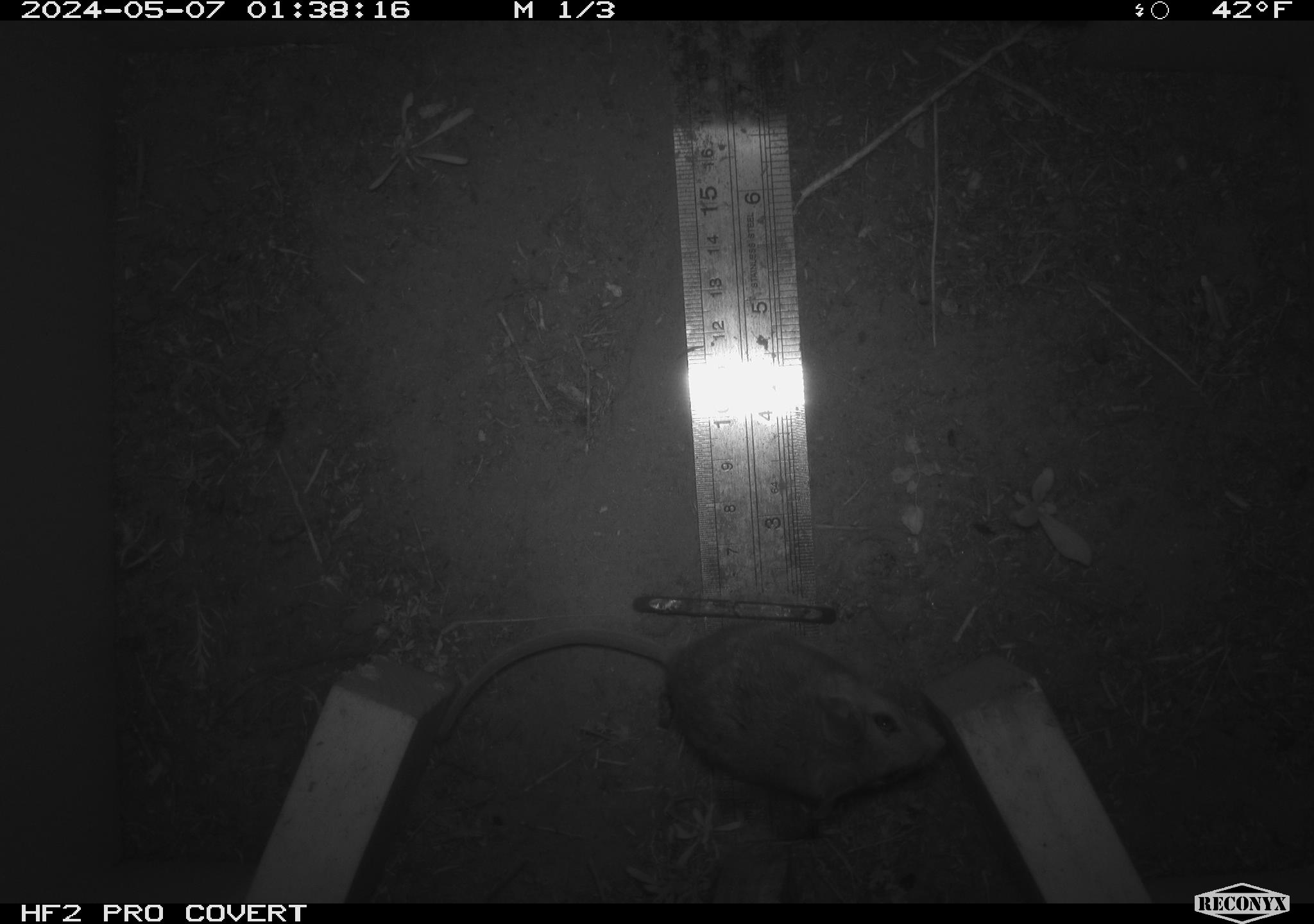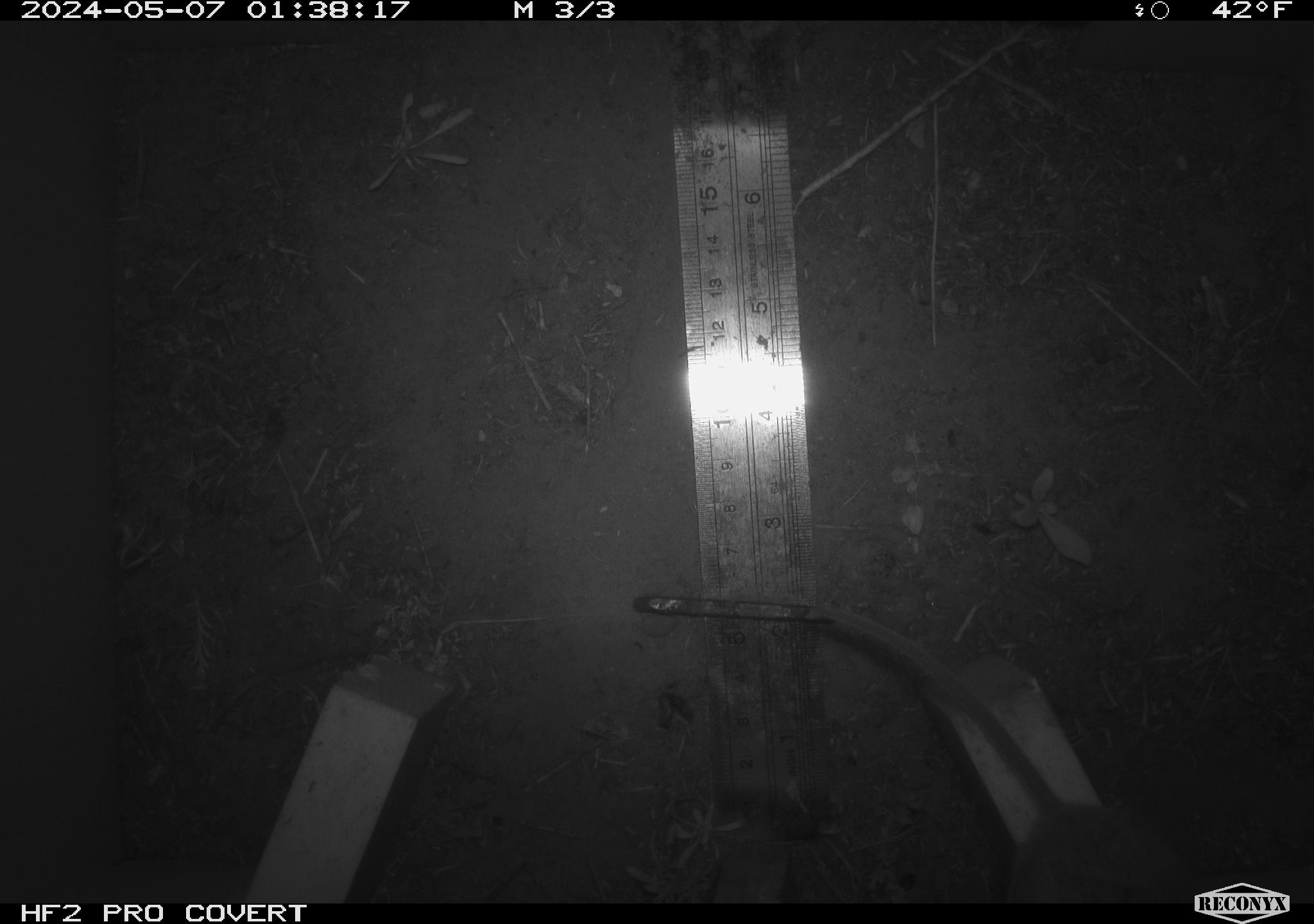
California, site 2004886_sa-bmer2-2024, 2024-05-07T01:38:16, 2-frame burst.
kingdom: Animalia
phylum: Chordata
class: Mammalia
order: Rodentia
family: Muridae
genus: Rattus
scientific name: Rattus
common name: rat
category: rattus species